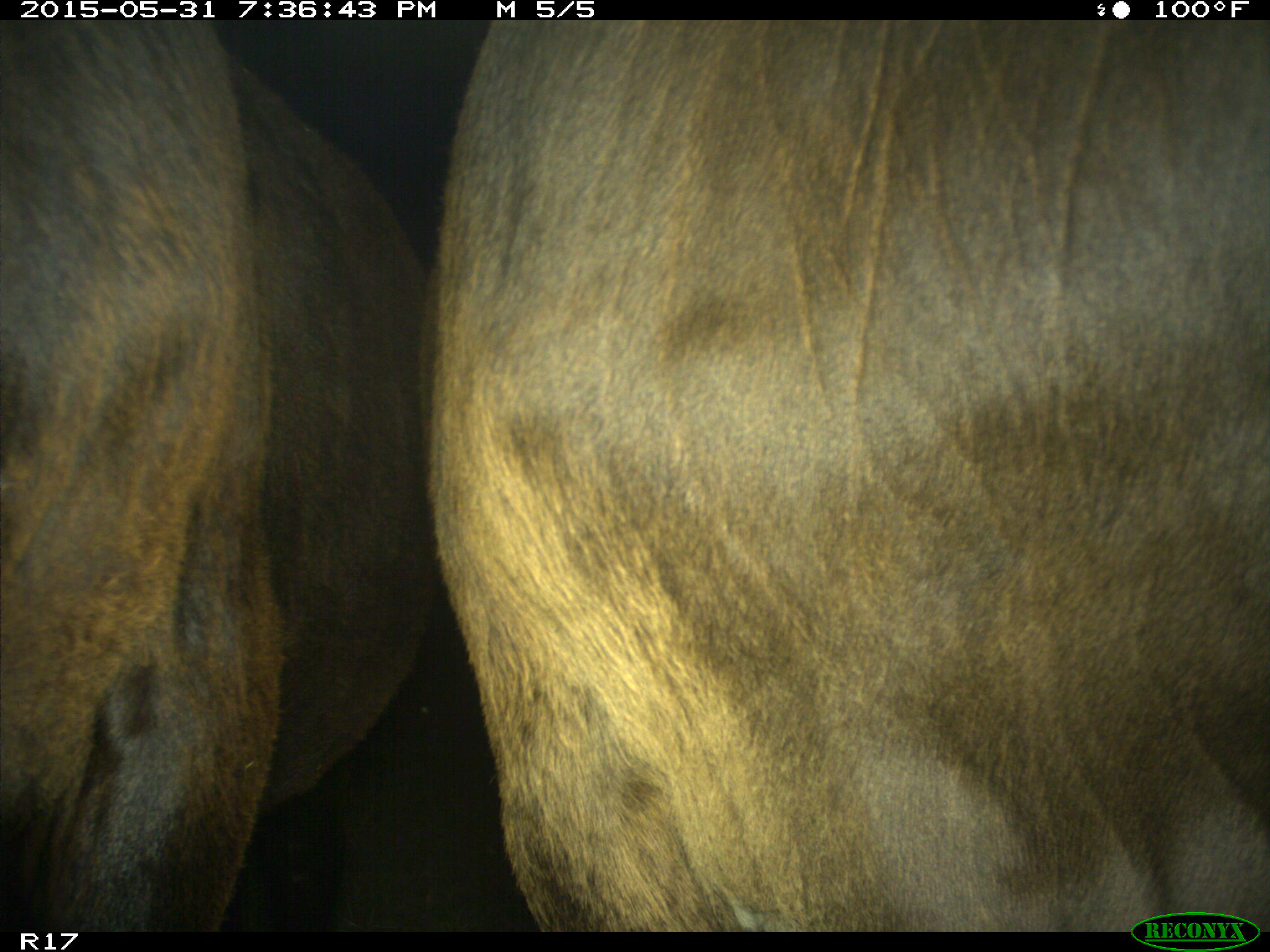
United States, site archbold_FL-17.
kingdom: Animalia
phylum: Chordata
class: Mammalia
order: Artiodactyla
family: Bovidae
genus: Bos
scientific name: Bos taurus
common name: domestic cow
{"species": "Bos taurus (domestic cow)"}